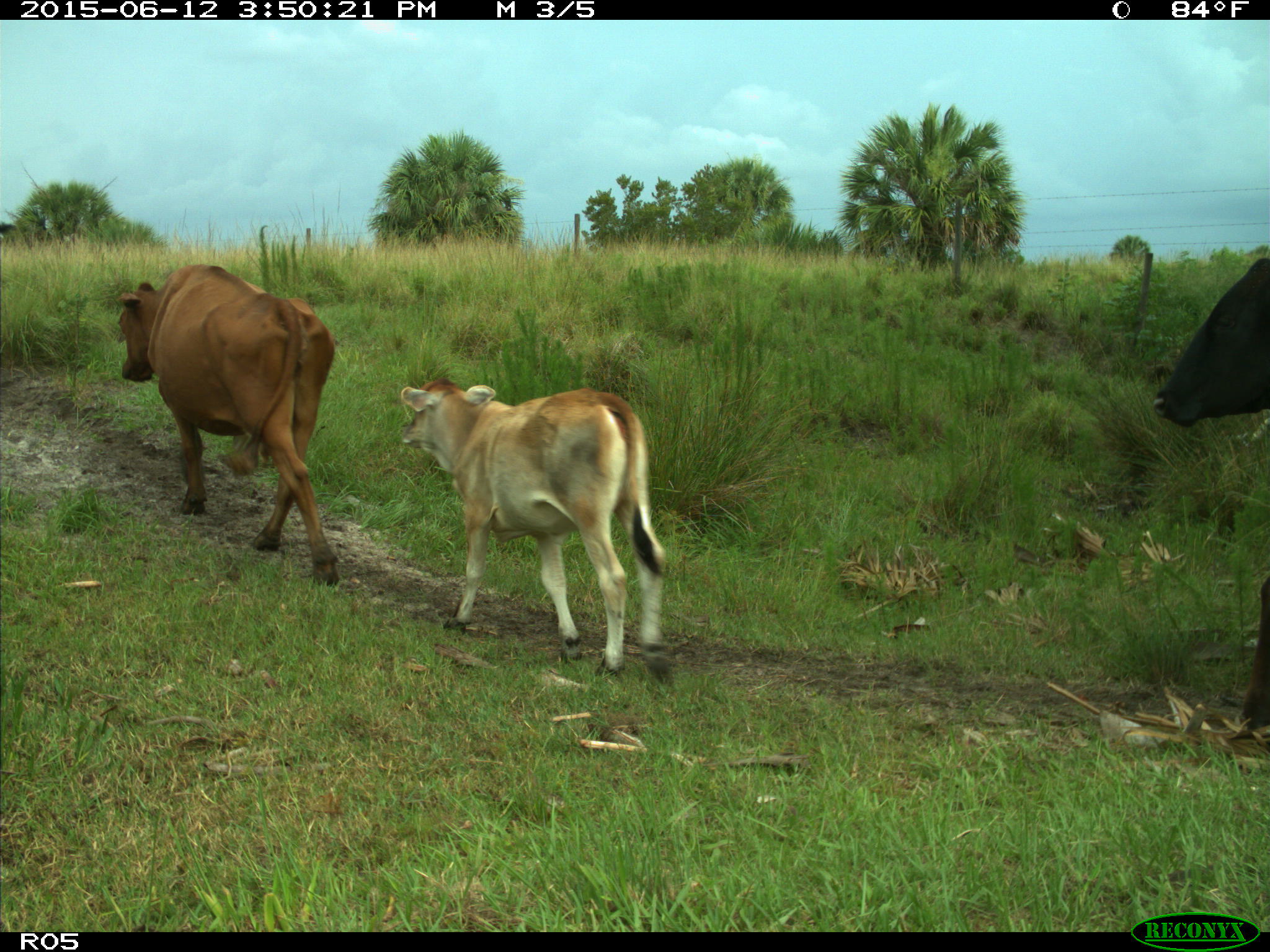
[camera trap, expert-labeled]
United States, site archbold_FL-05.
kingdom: Animalia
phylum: Chordata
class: Mammalia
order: Artiodactyla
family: Bovidae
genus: Bos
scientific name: Bos taurus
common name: domestic cow